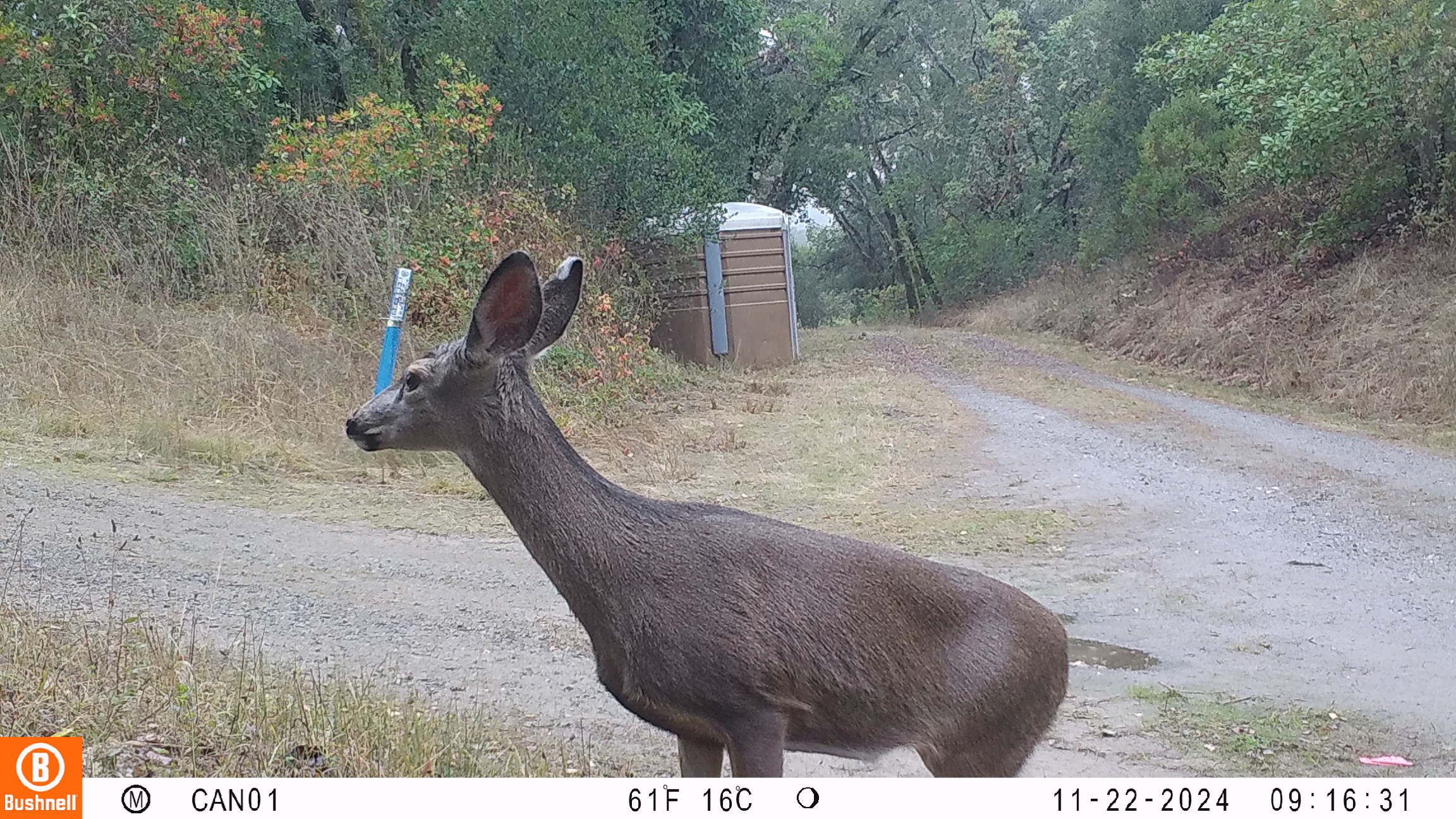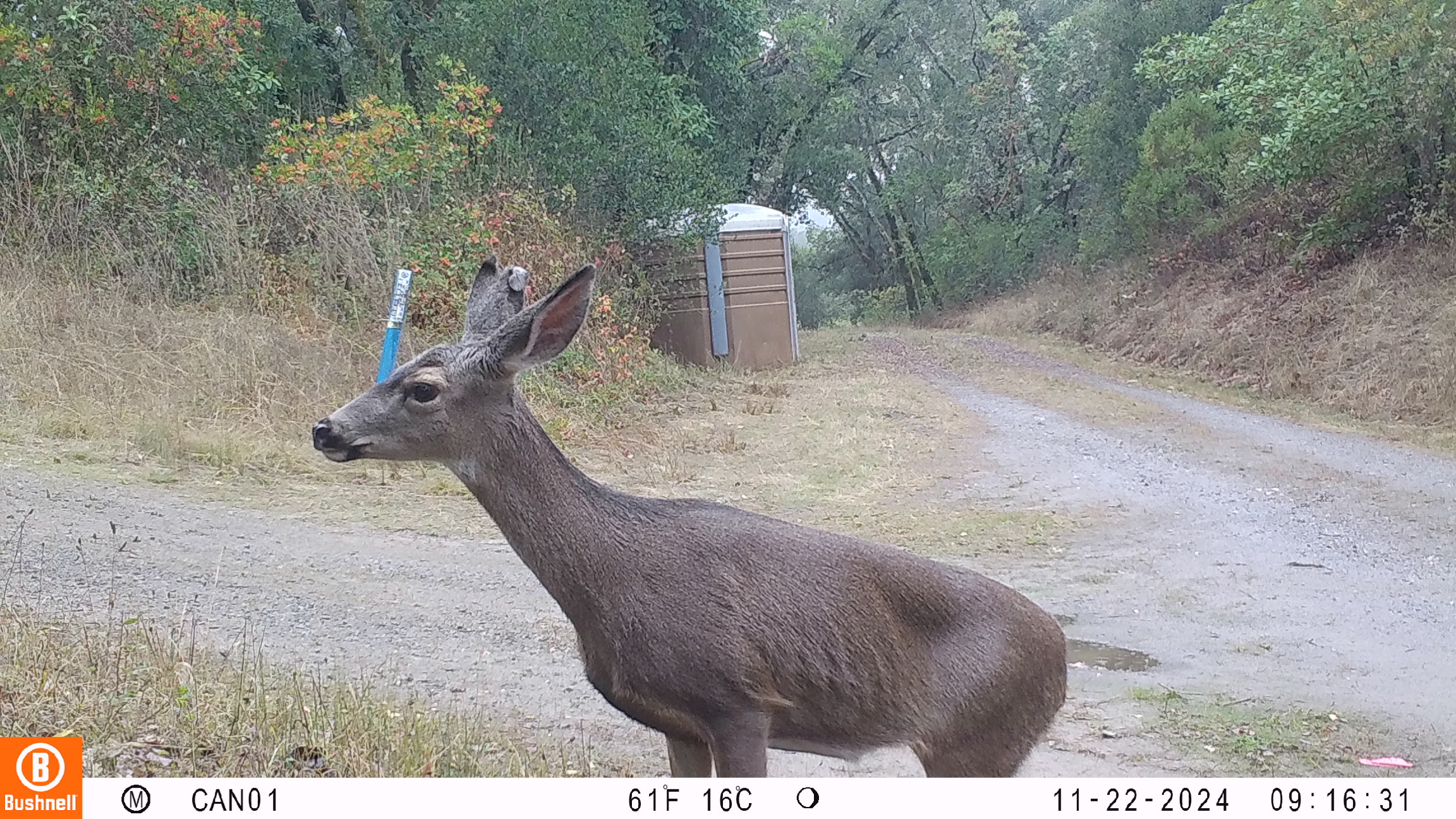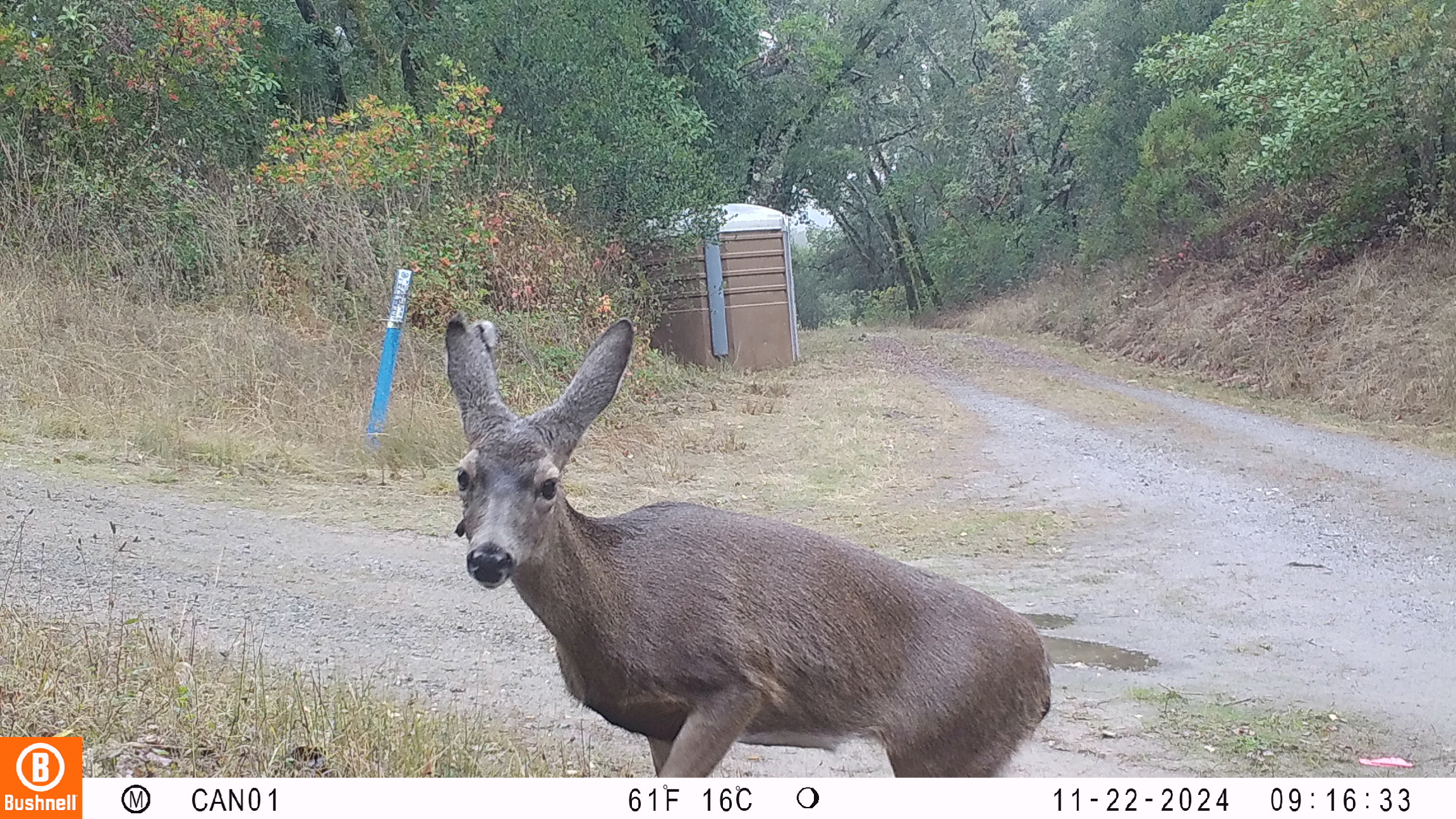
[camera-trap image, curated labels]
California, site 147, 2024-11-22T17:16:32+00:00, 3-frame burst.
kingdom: Animalia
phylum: Chordata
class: Mammalia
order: Artiodactyla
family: Cervidae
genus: Odocoileus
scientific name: Odocoileus hemionus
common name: mule deer